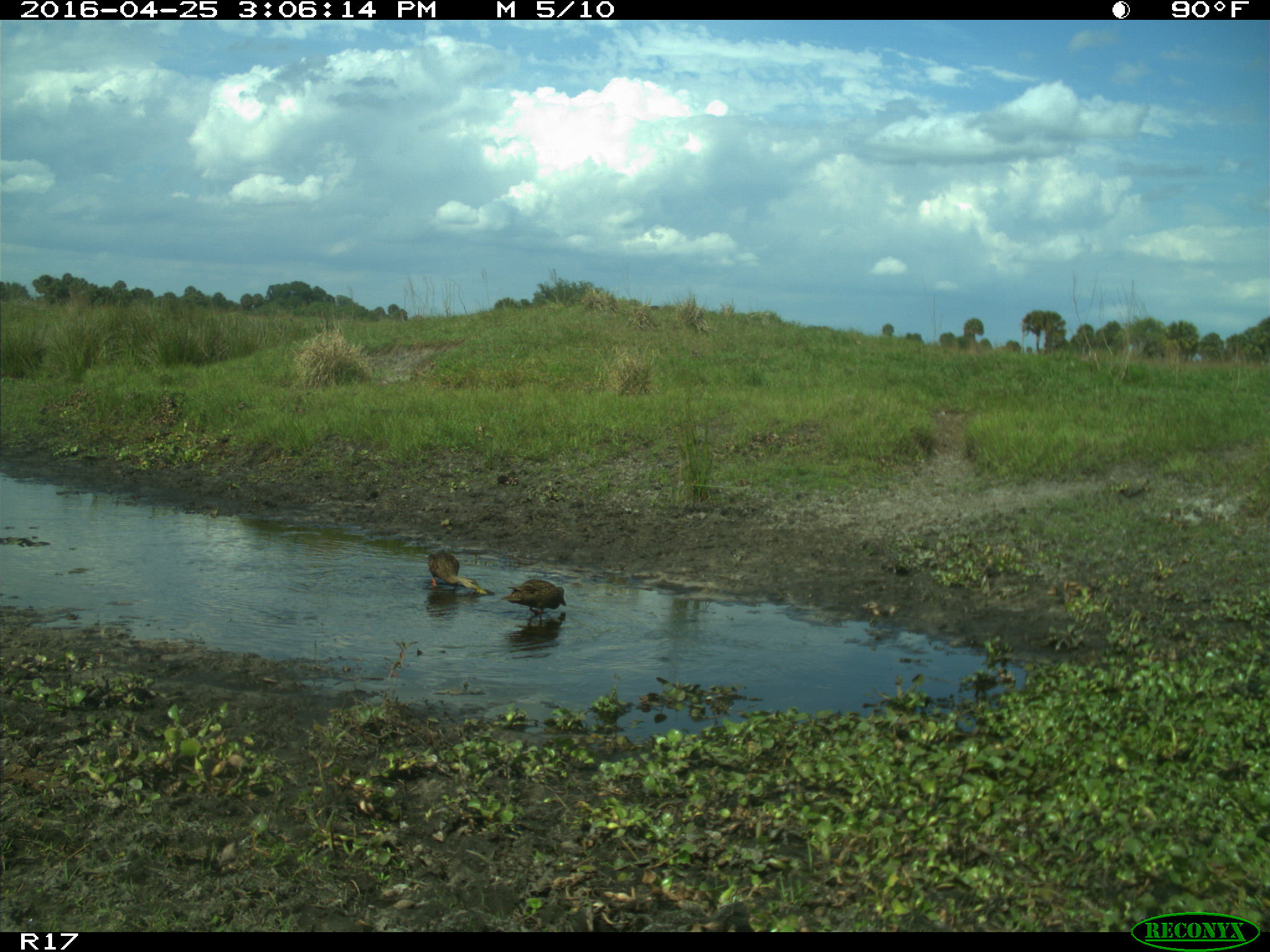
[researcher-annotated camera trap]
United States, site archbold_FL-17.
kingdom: Animalia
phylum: Chordata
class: Aves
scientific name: Aves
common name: birds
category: unidentified bird